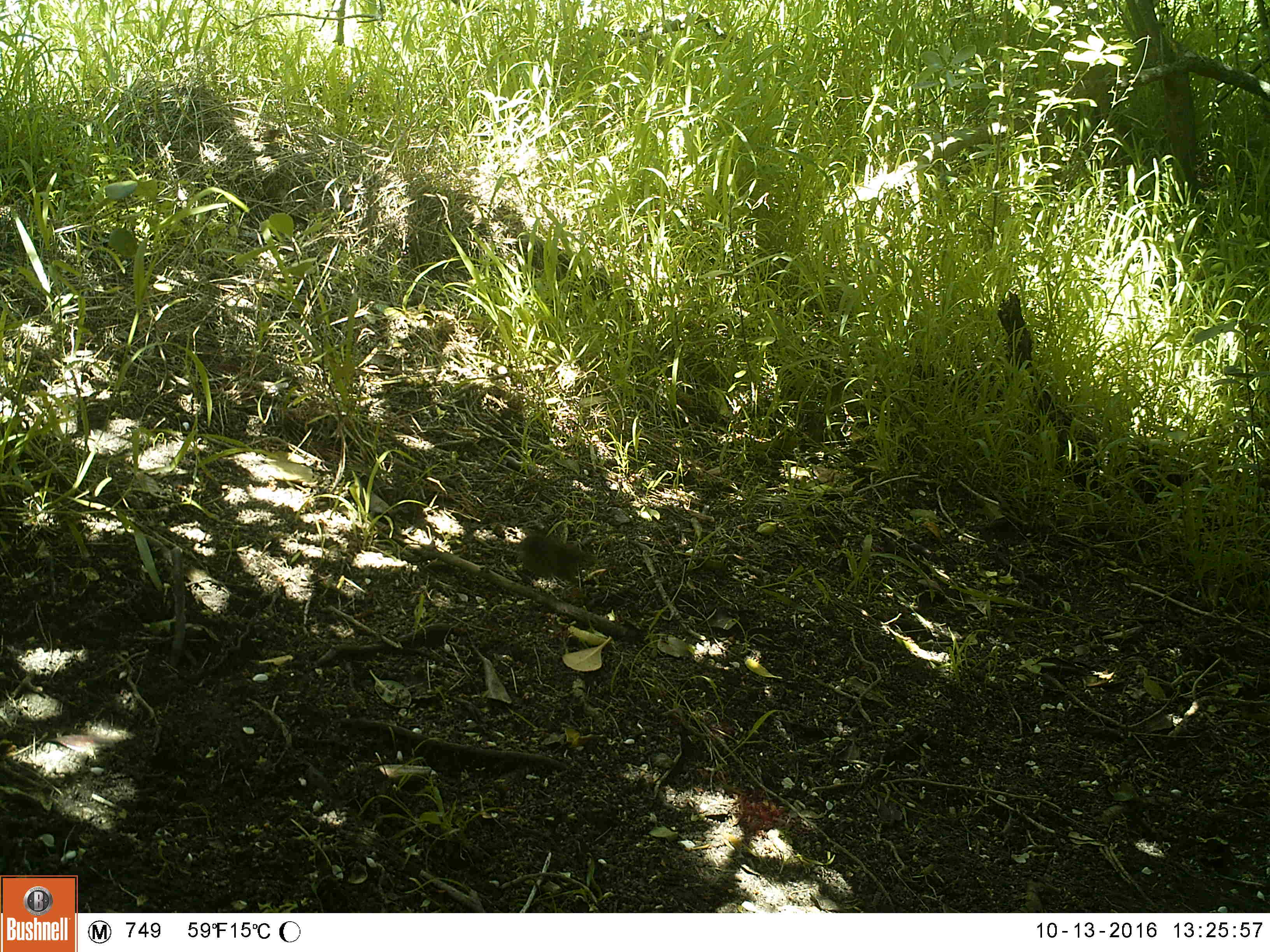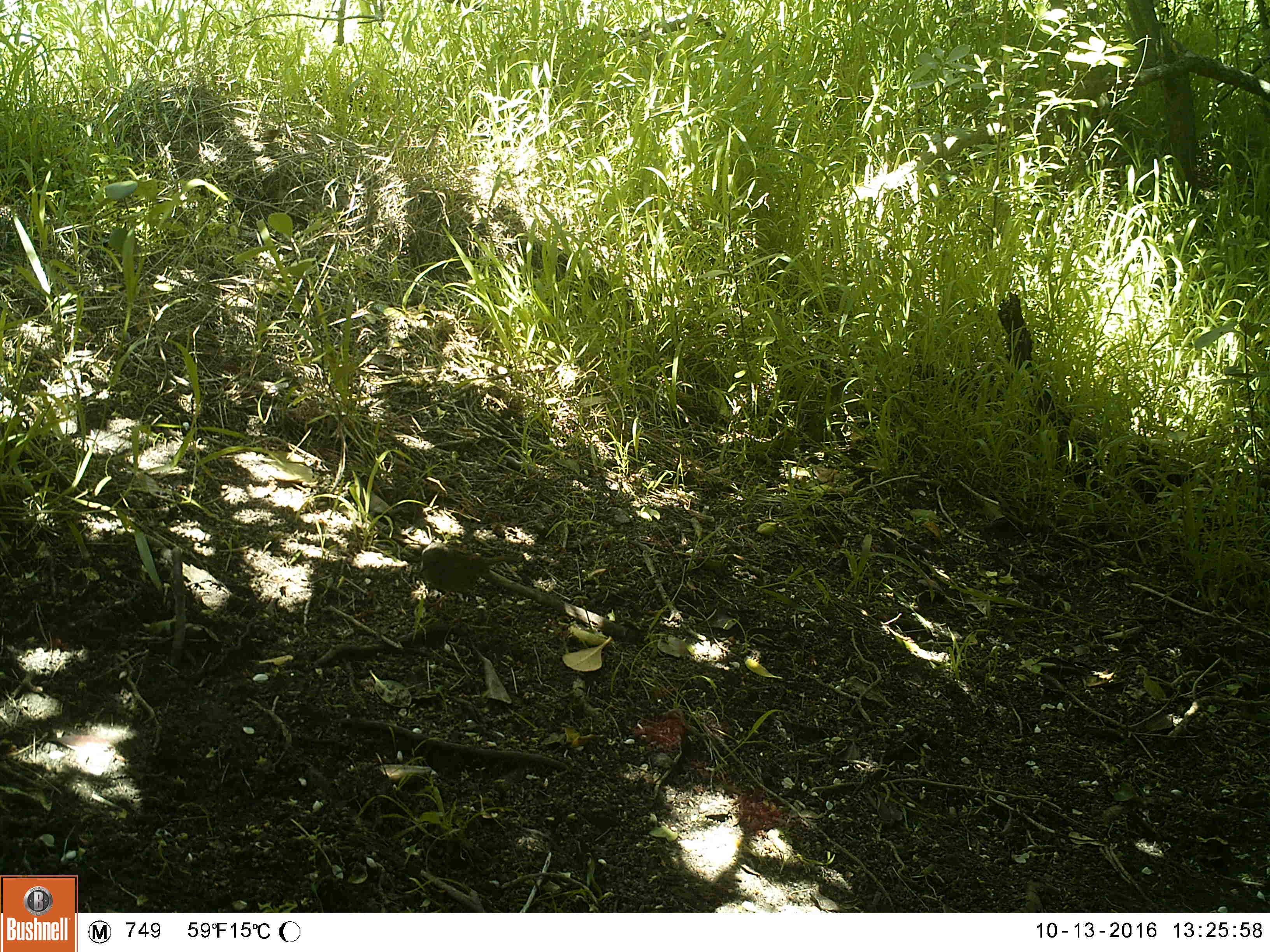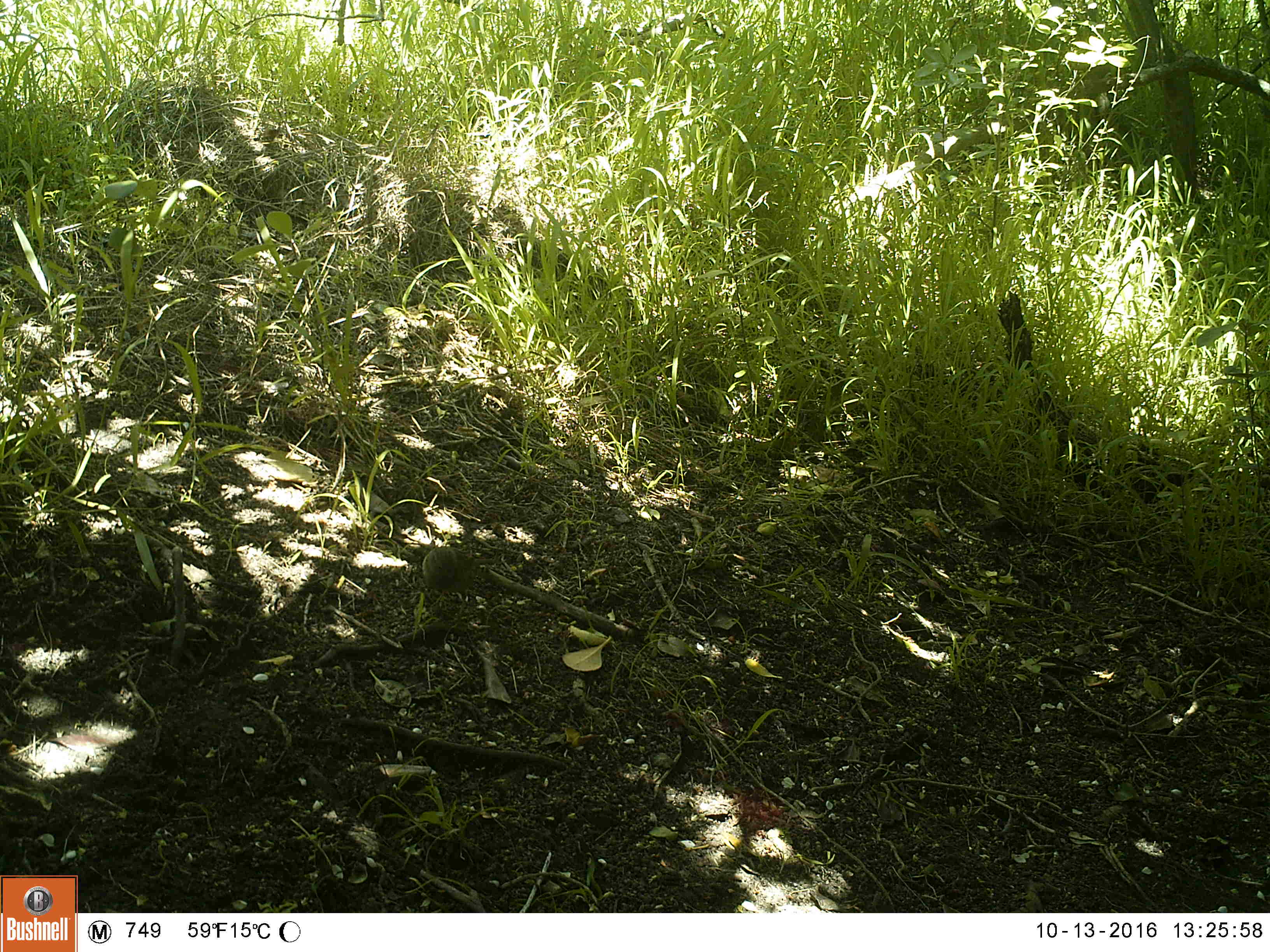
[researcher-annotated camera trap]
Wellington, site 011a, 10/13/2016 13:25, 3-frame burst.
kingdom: Animalia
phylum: Chordata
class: Aves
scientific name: Aves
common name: bird